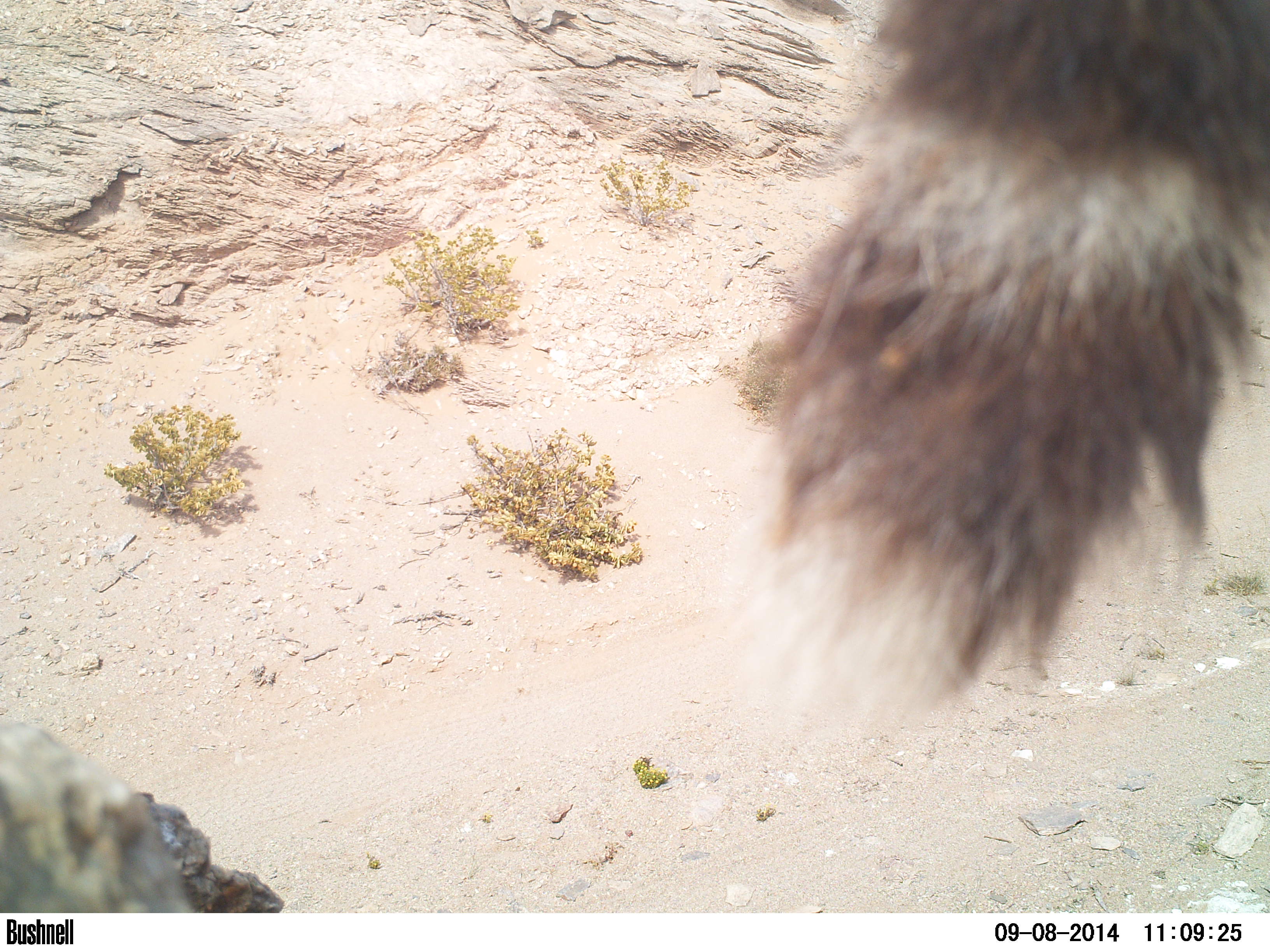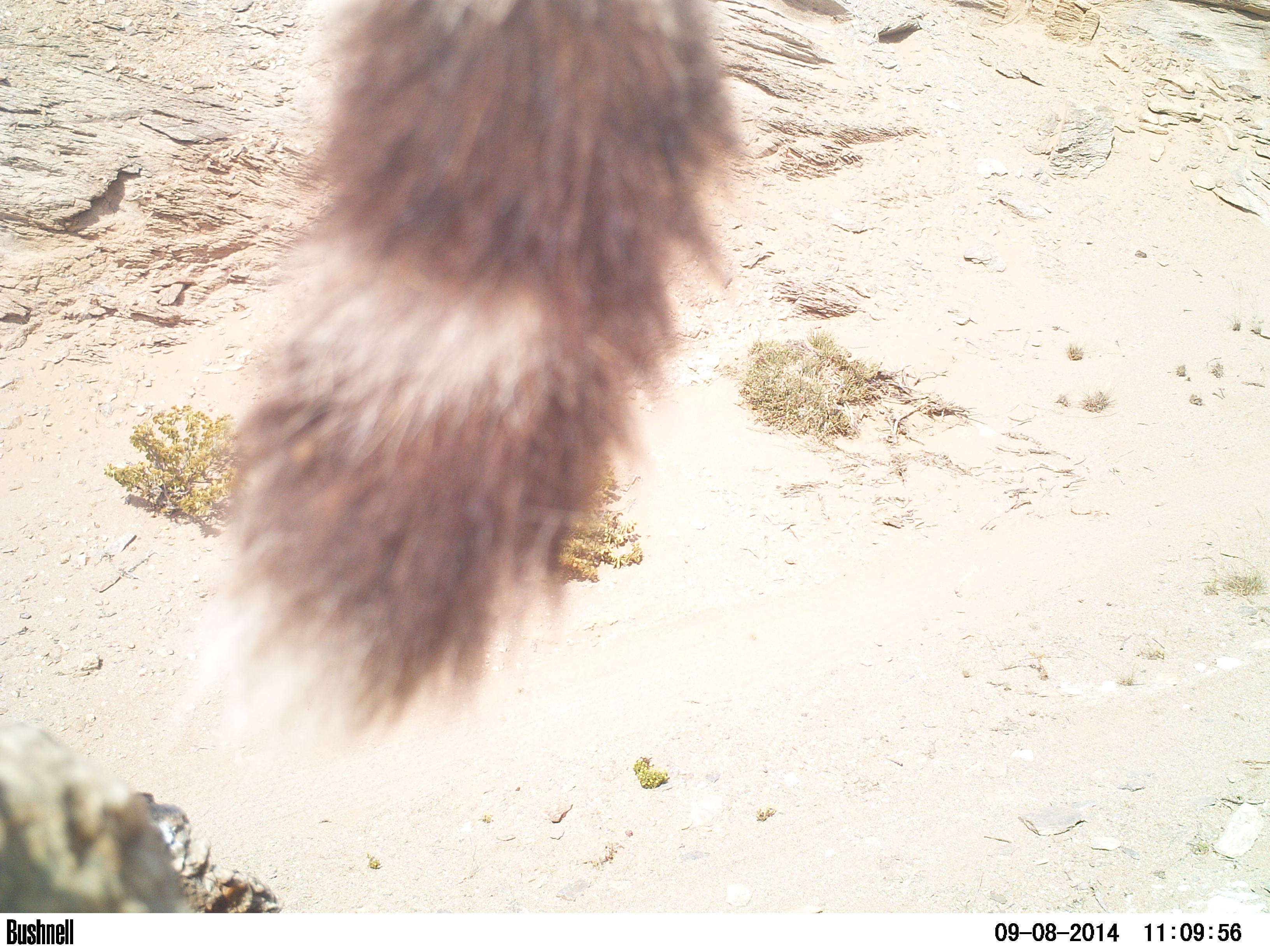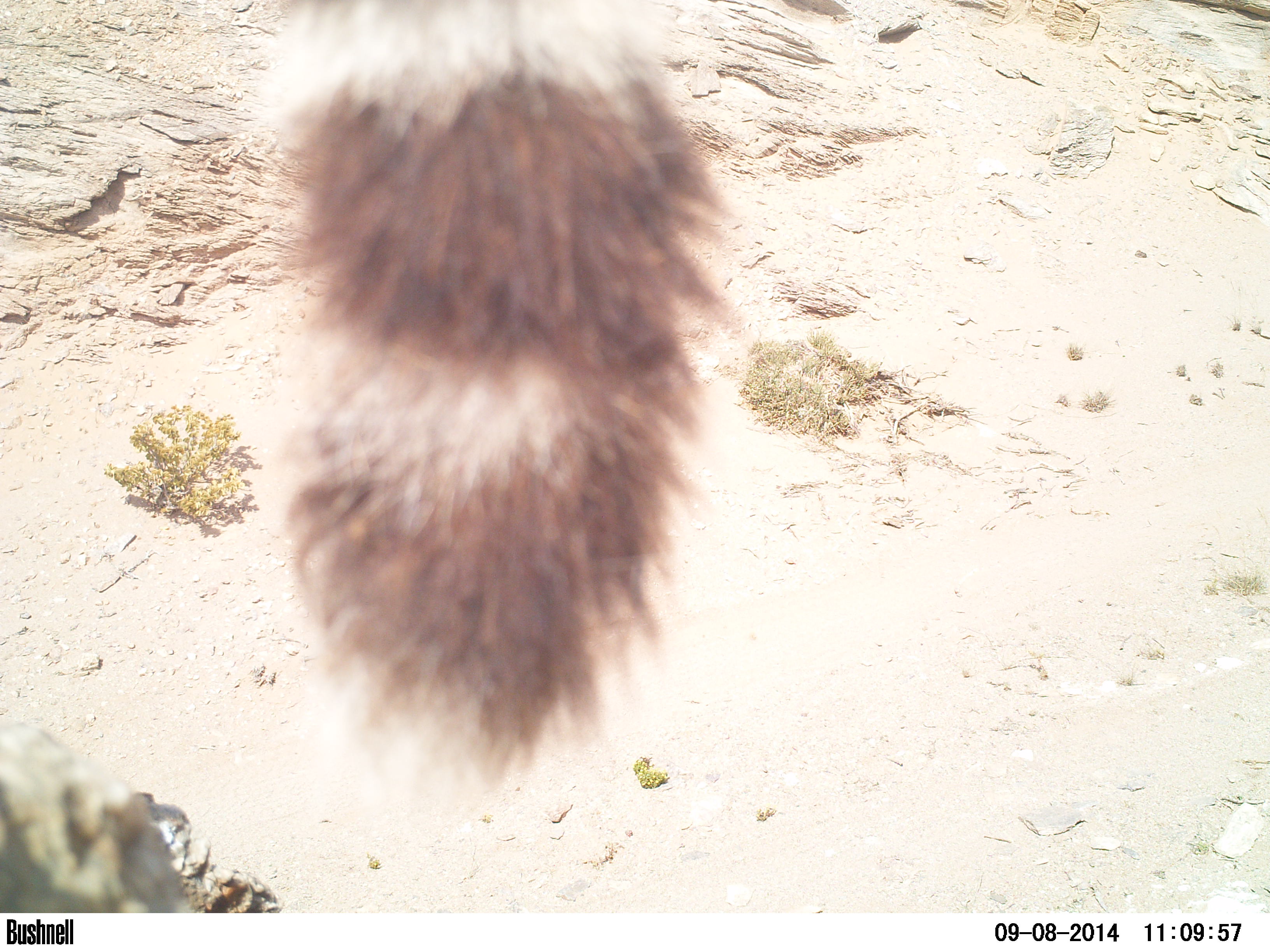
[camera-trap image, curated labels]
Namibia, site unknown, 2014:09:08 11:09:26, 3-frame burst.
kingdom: Animalia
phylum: Chordata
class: Mammalia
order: Carnivora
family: Felidae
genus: Acinonyx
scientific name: Acinonyx jubatus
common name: cheetah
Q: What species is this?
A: Acinonyx jubatus (cheetah).